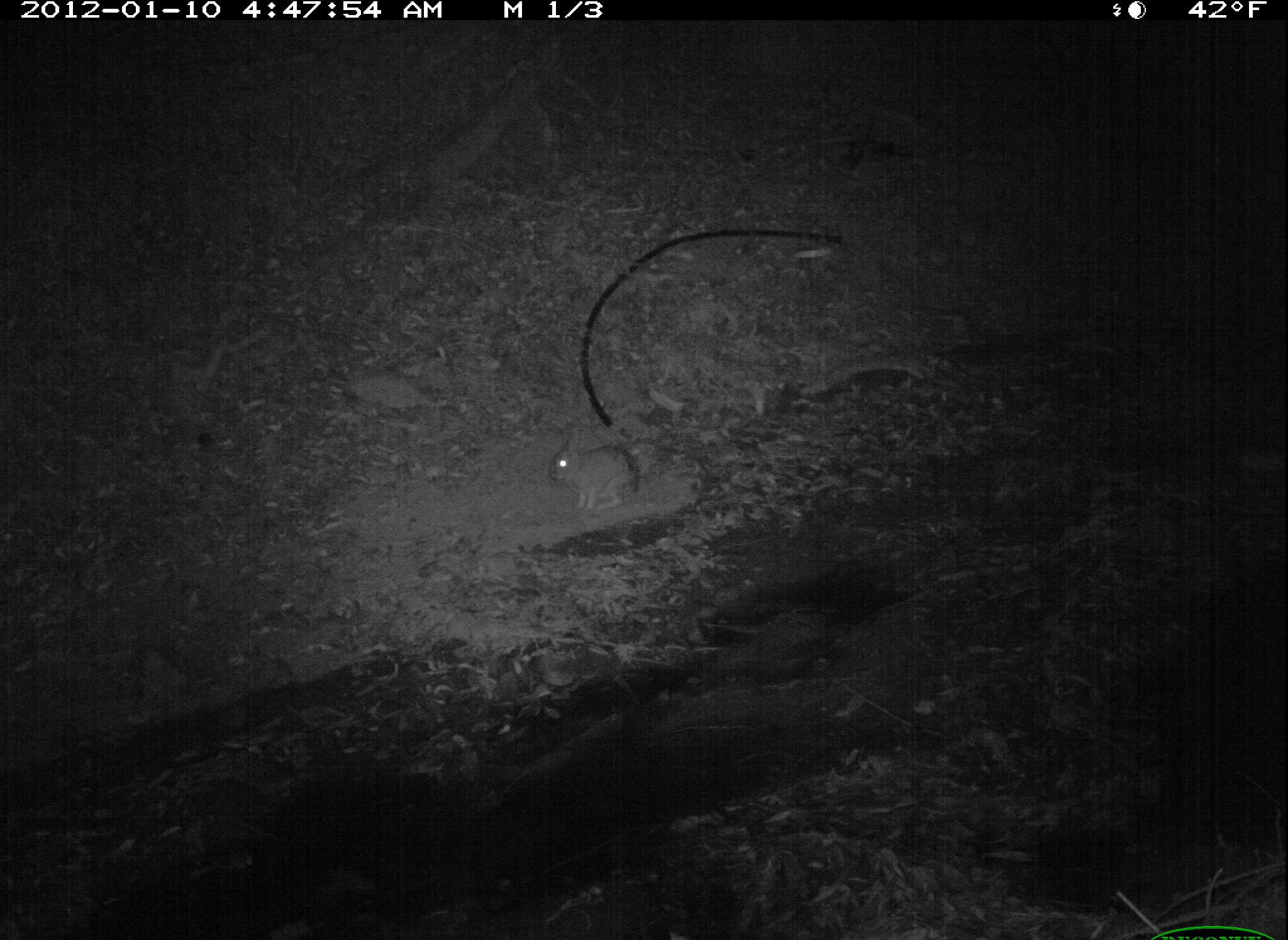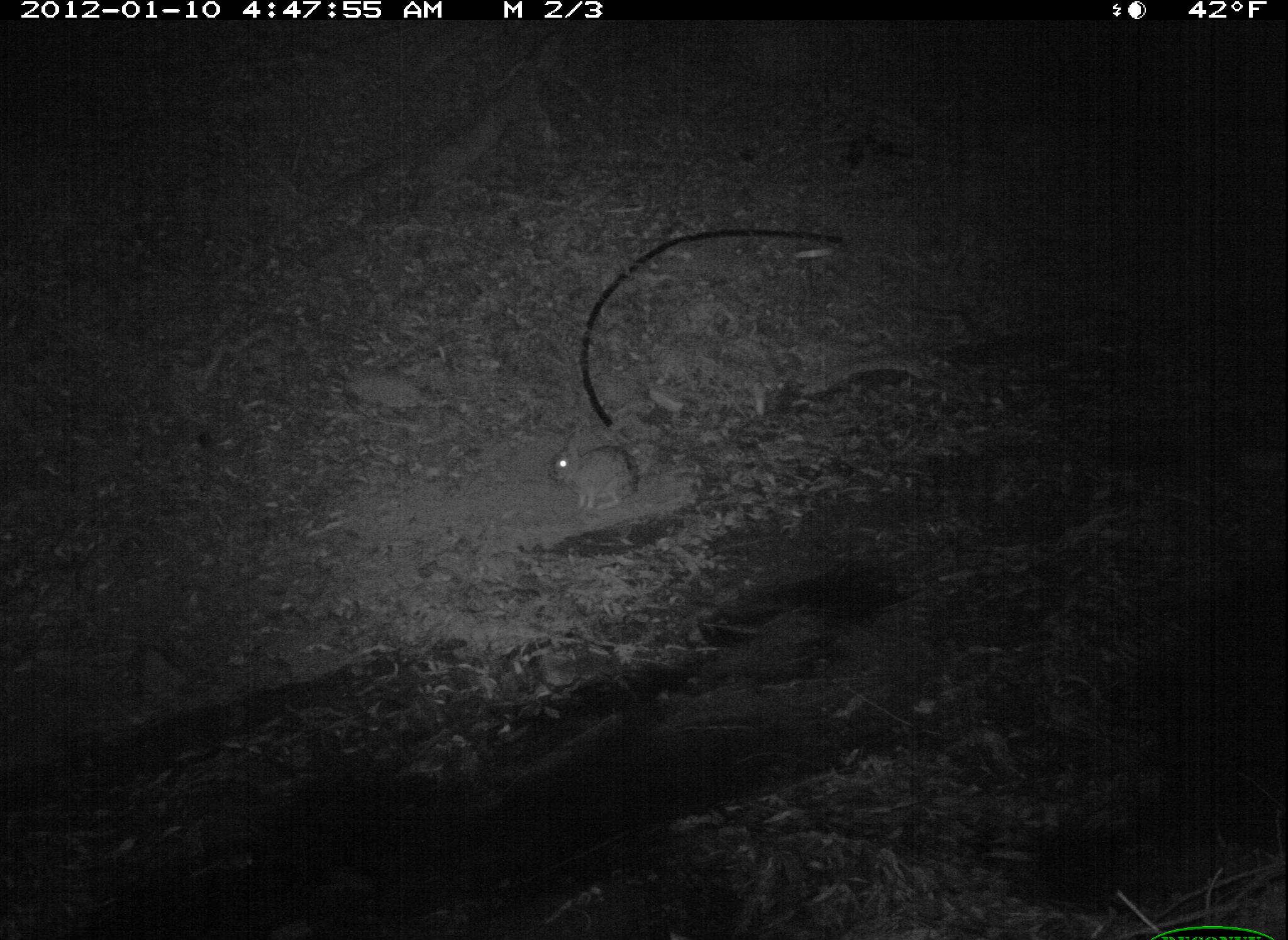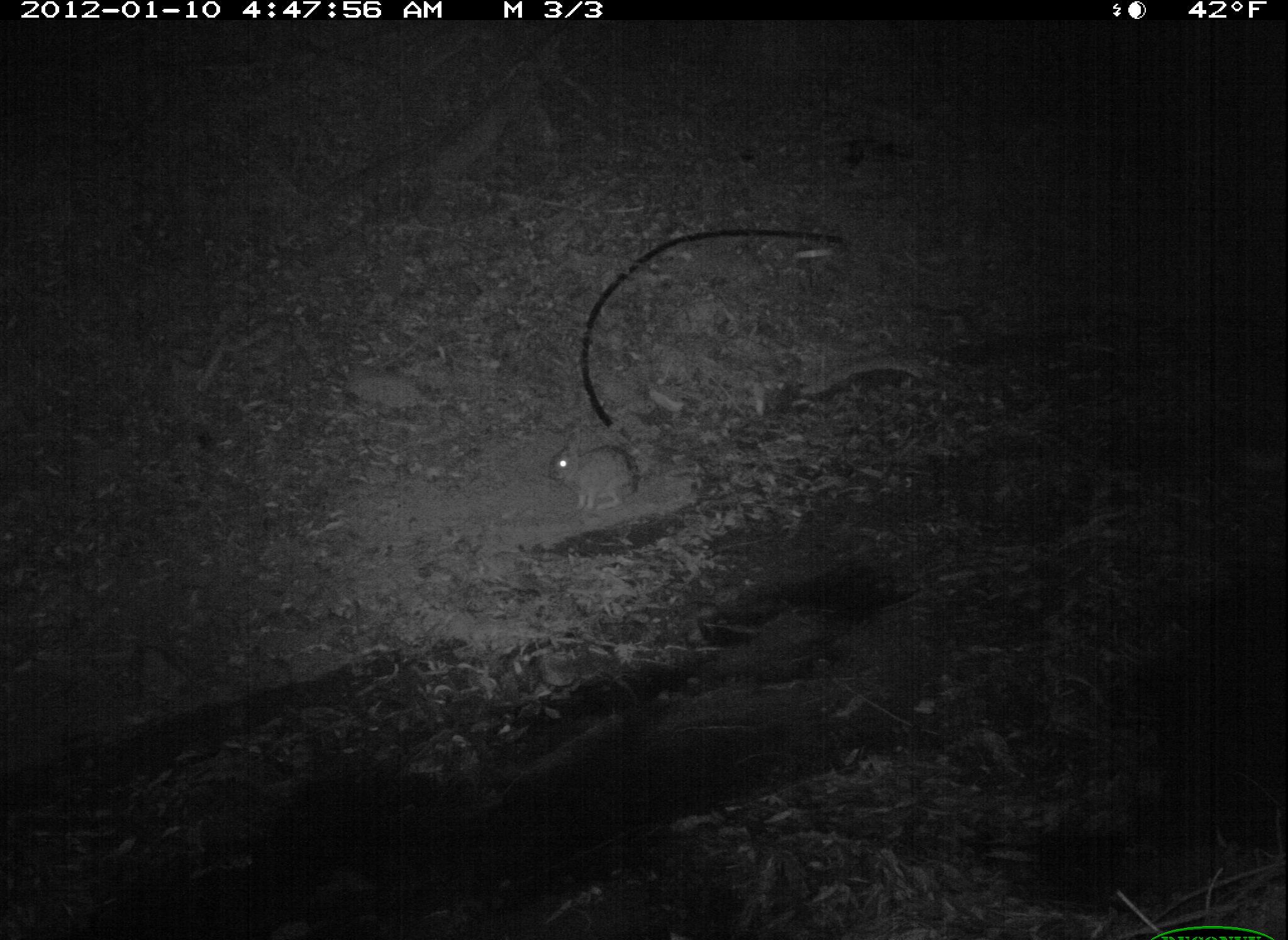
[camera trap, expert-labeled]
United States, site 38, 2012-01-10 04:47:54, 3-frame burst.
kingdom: Animalia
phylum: Chordata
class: Mammalia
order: Lagomorpha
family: Leporidae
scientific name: Leporidae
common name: rabbits and hares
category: rabbit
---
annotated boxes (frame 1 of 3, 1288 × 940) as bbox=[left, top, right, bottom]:
rabbit: bbox=[537, 429, 654, 515]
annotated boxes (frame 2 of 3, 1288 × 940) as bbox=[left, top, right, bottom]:
rabbit: bbox=[537, 429, 650, 525]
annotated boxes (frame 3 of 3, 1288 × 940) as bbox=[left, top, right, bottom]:
rabbit: bbox=[537, 425, 652, 515]